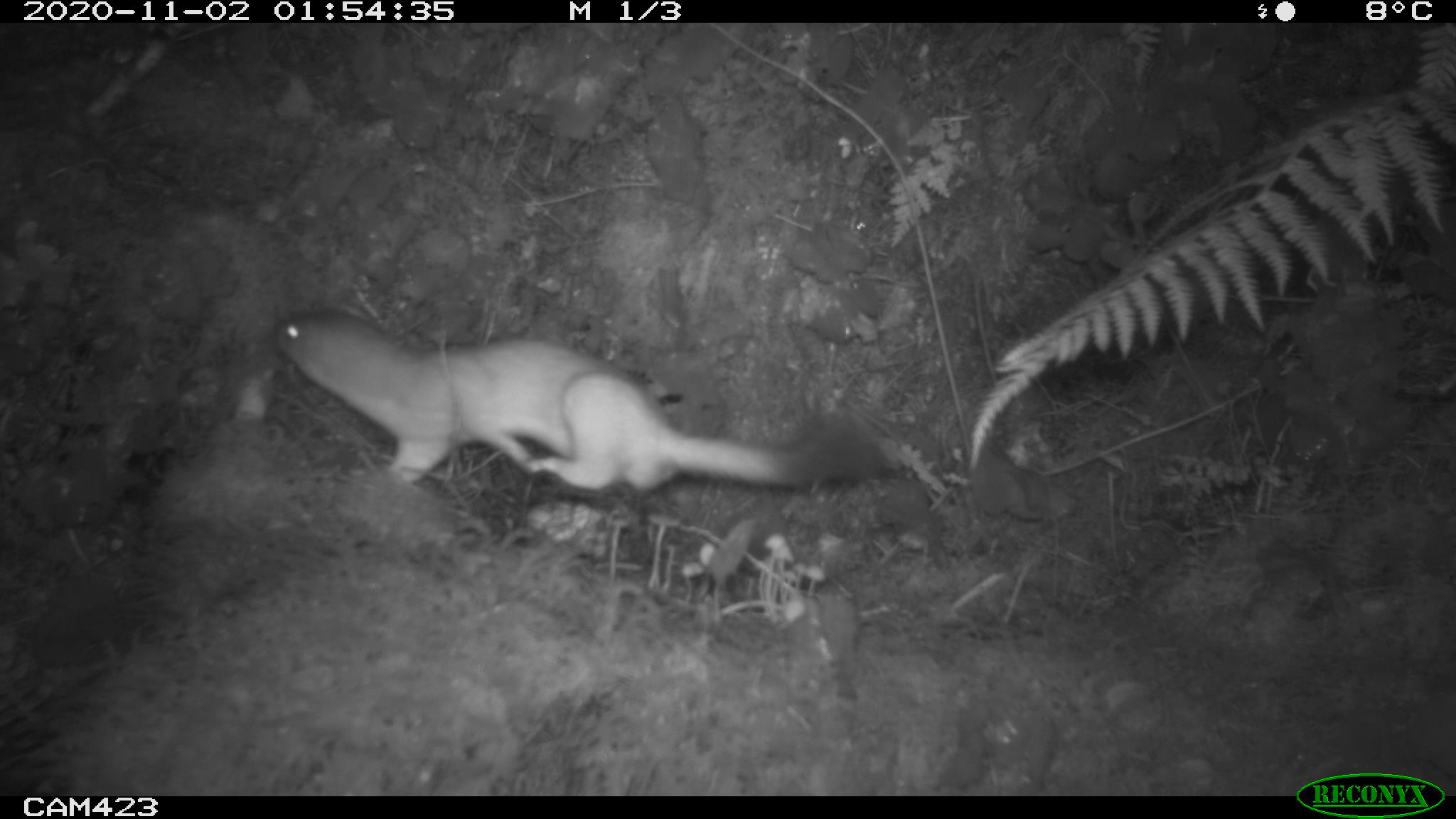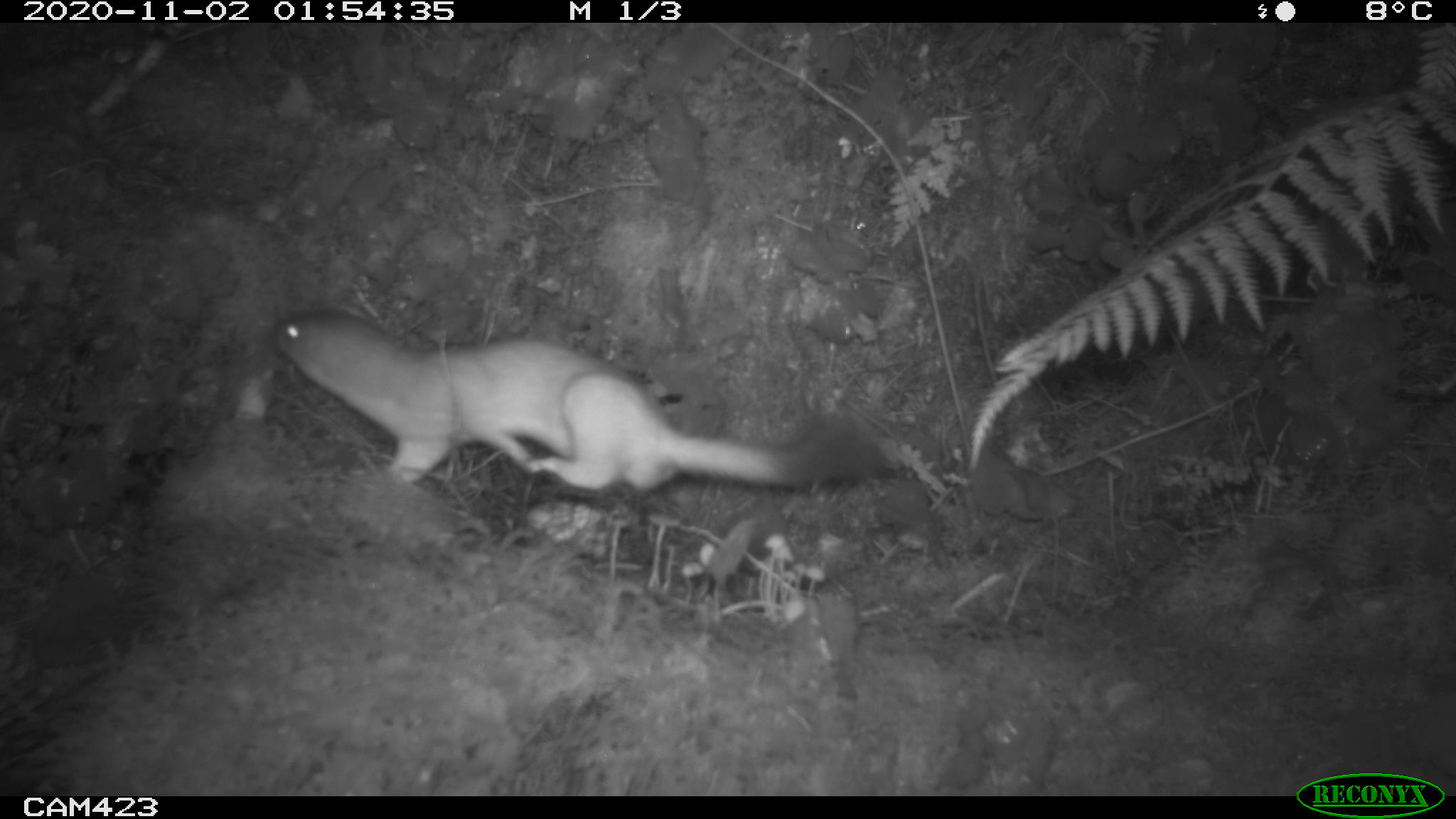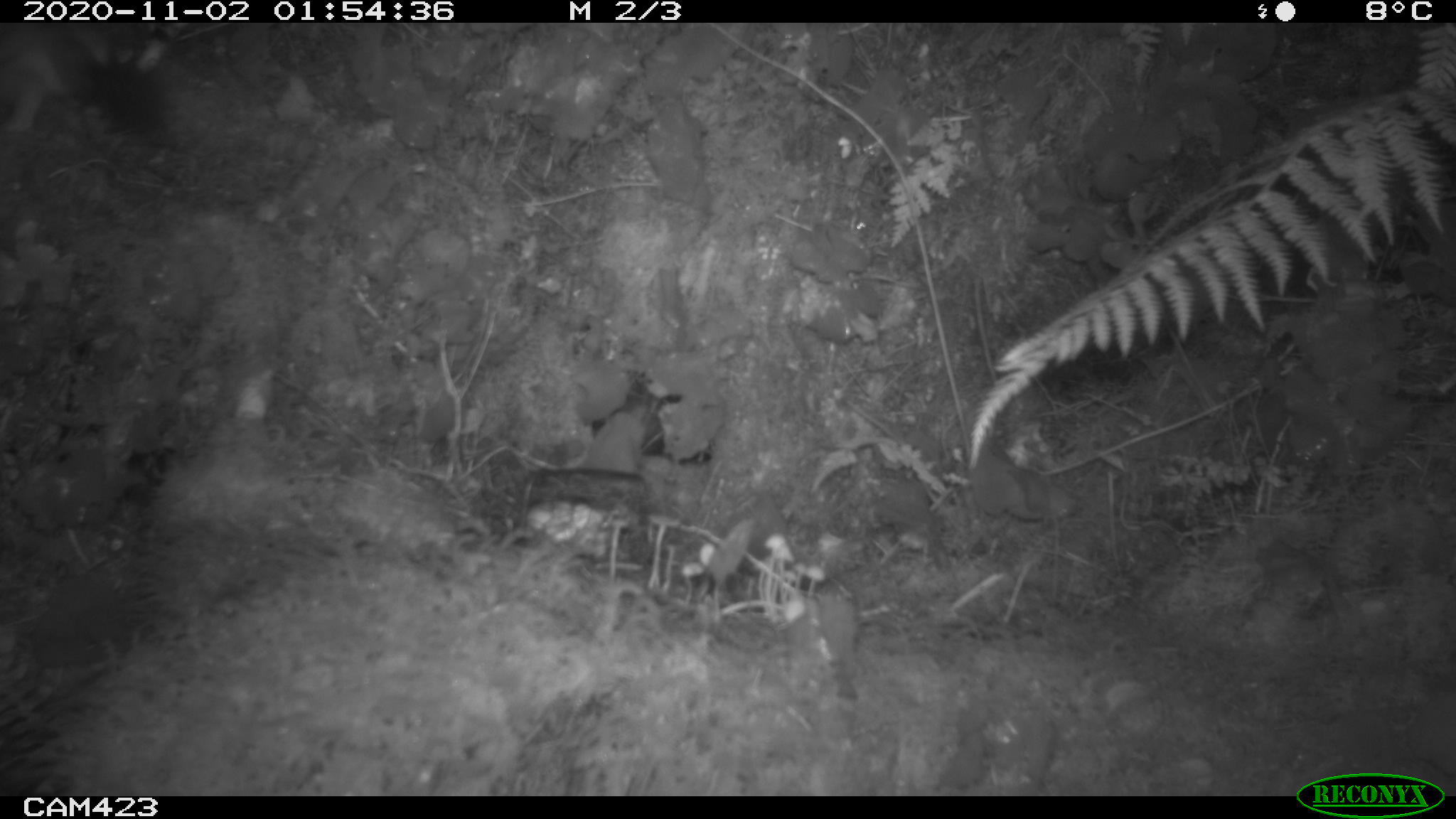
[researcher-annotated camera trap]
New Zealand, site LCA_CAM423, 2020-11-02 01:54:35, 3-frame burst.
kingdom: Animalia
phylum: Chordata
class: Mammalia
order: Carnivora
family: Mustelidae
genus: Mustela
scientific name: Mustela erminea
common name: stoat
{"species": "stoat (Mustela erminea)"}